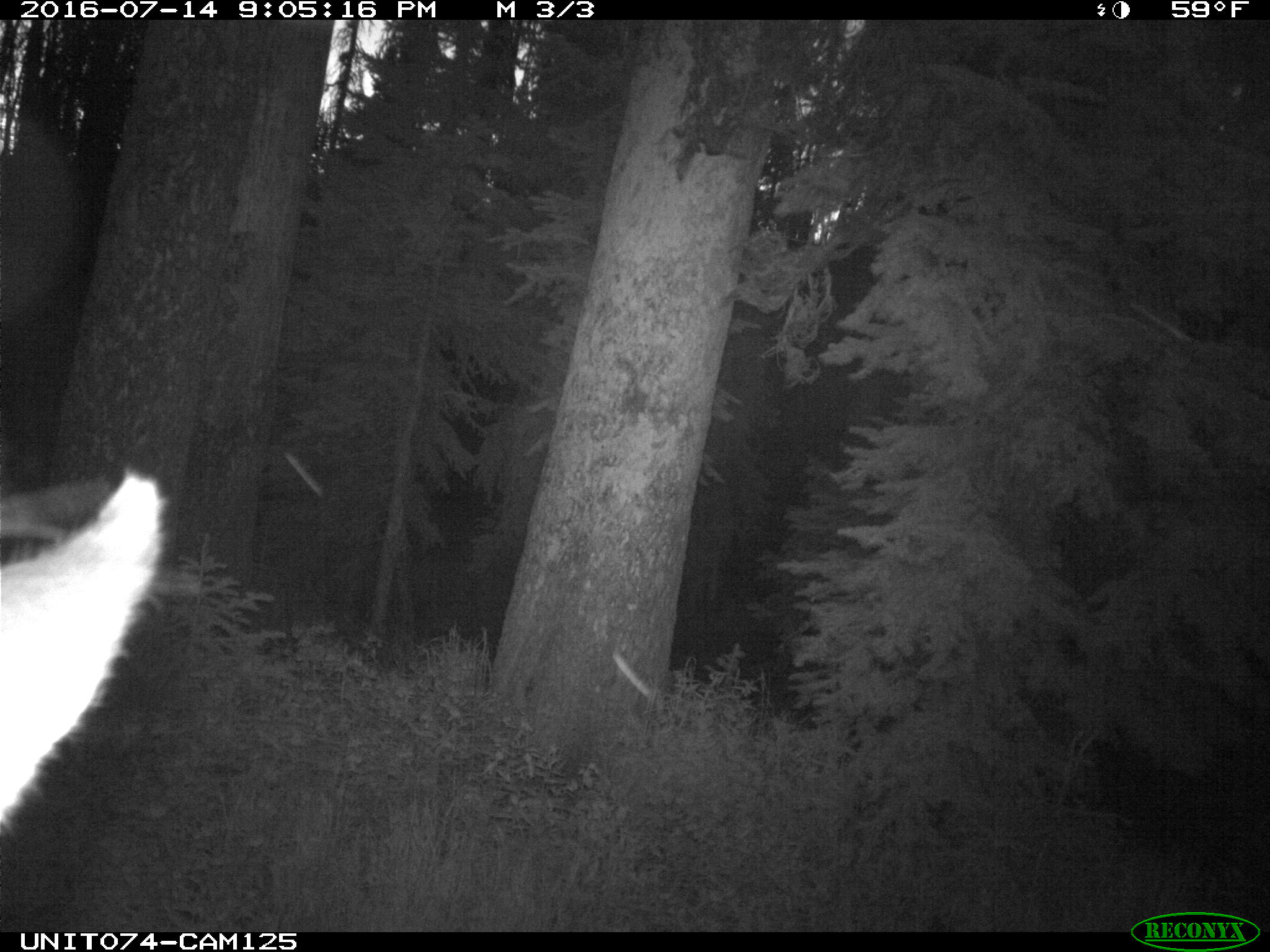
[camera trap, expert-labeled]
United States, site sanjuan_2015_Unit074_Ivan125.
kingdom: Animalia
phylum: Chordata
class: Mammalia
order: Artiodactyla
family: Cervidae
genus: Cervus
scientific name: Cervus elaphus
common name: red deer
Cervus elaphus (red deer).